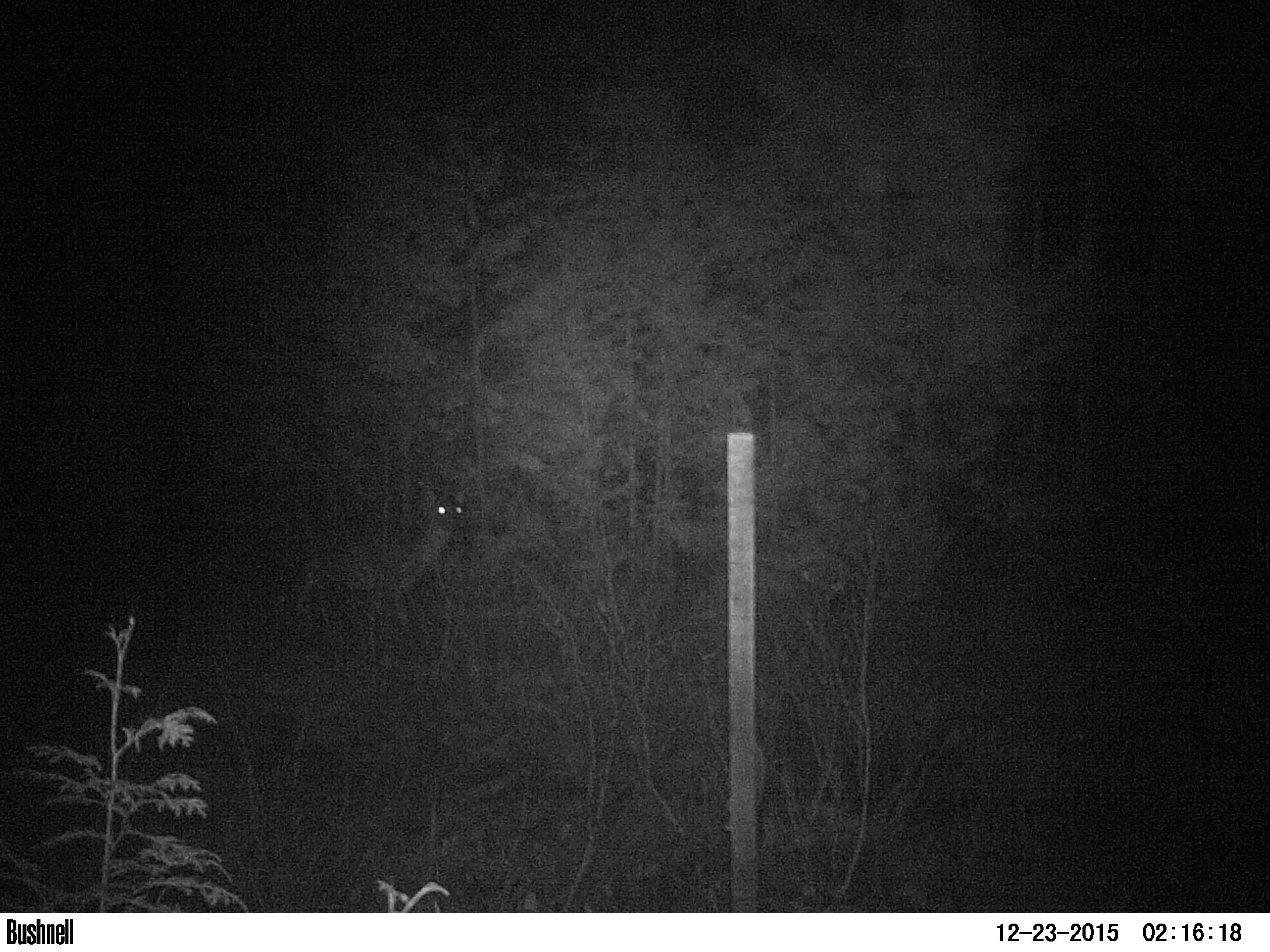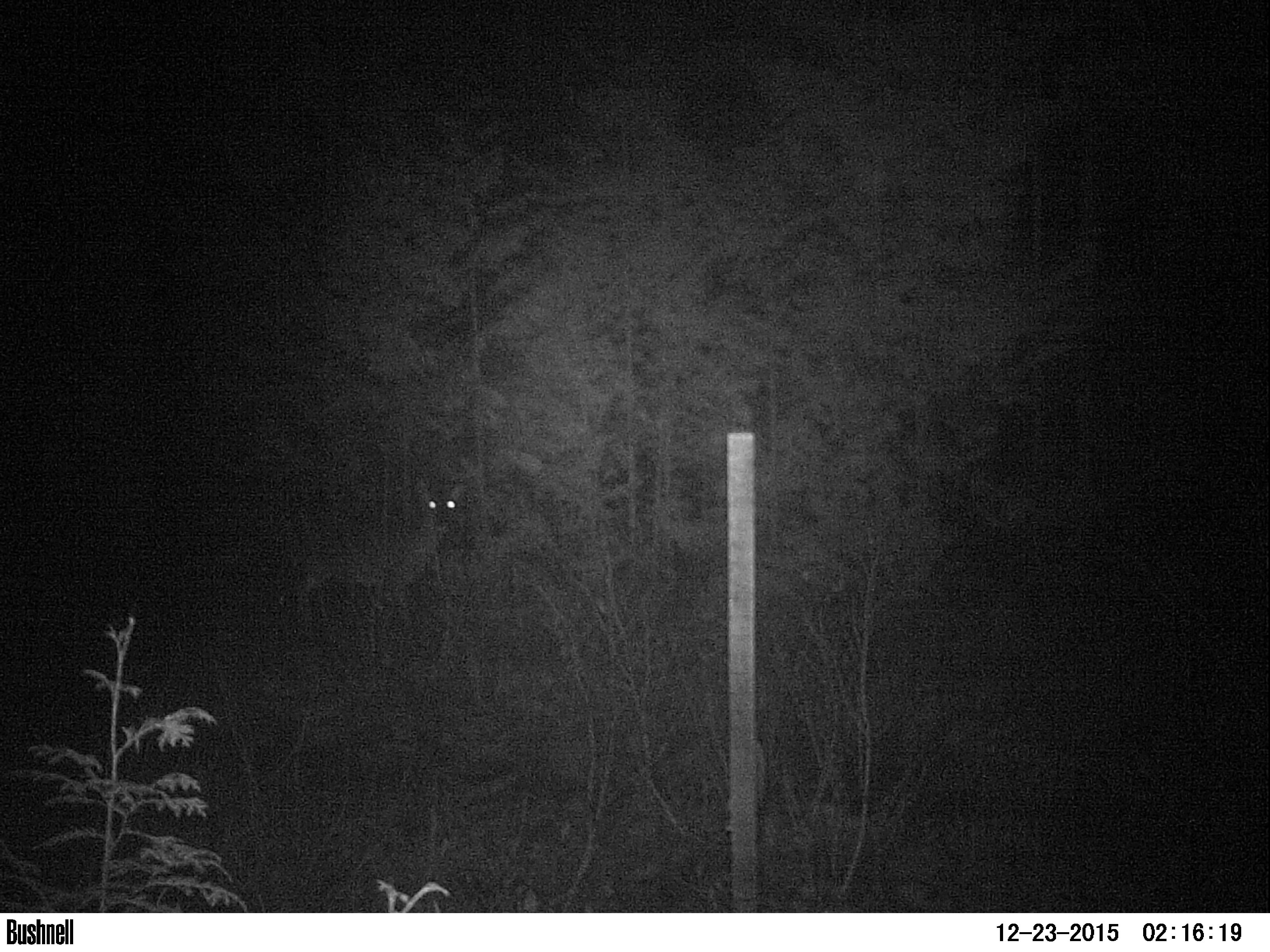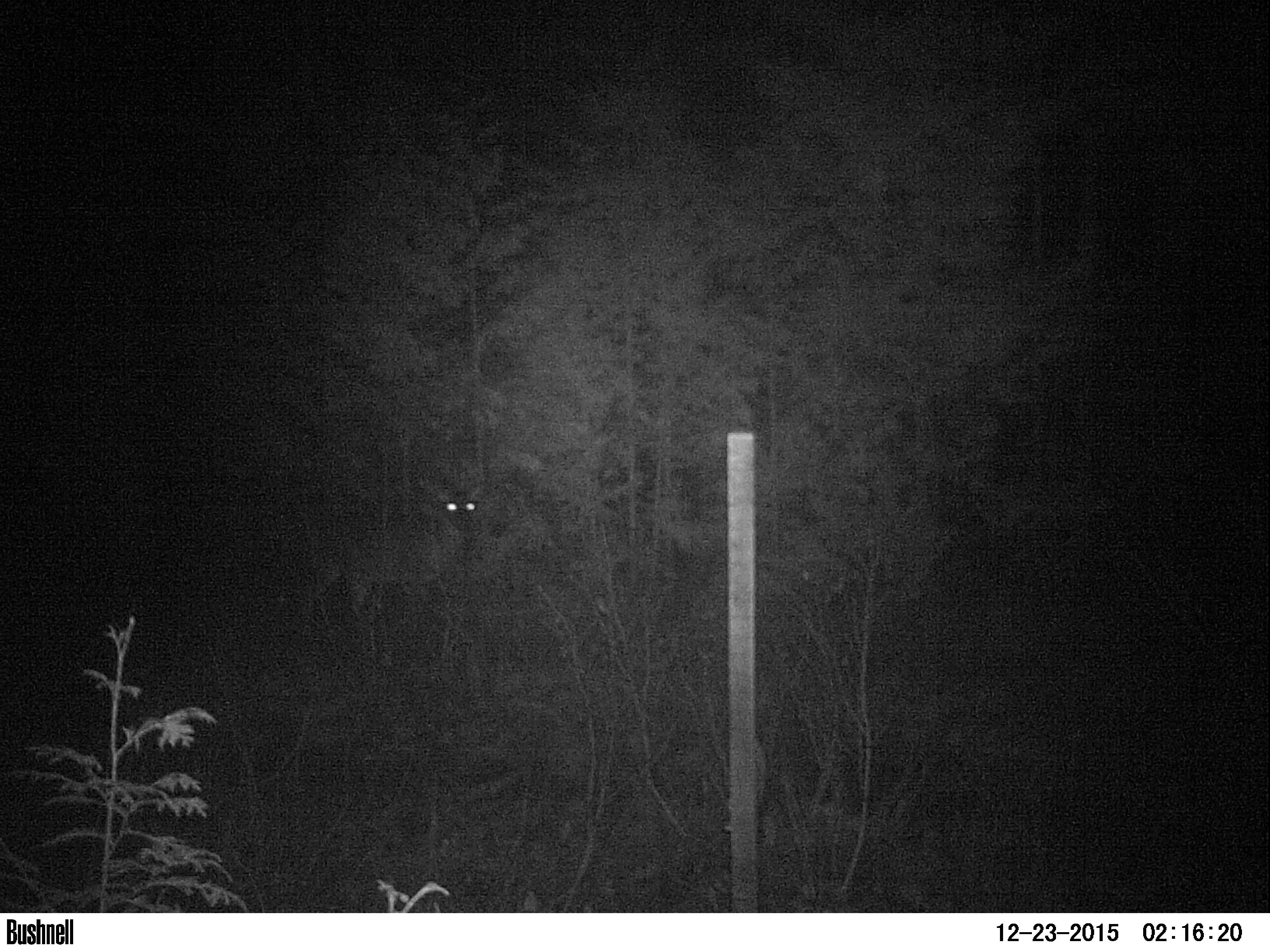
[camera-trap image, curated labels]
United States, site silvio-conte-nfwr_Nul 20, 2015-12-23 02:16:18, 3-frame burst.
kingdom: Animalia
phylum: Chordata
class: Mammalia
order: Artiodactyla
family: Cervidae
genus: Odocoileus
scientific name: Odocoileus virginianus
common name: white-tailed deer